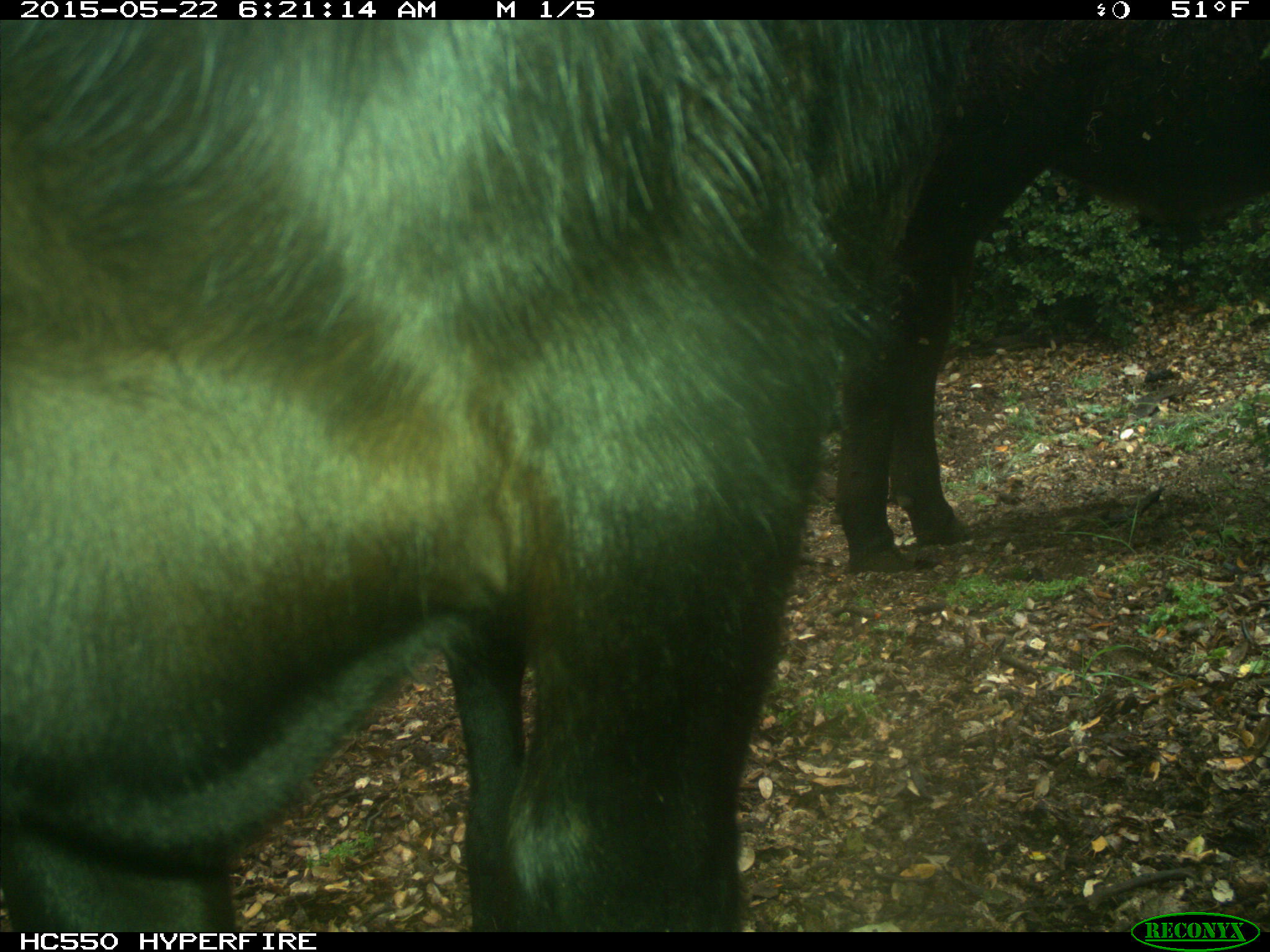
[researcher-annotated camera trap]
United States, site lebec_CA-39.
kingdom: Animalia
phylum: Chordata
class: Mammalia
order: Artiodactyla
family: Bovidae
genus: Bos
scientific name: Bos taurus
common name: domestic cow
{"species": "Bos taurus (domestic cow)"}